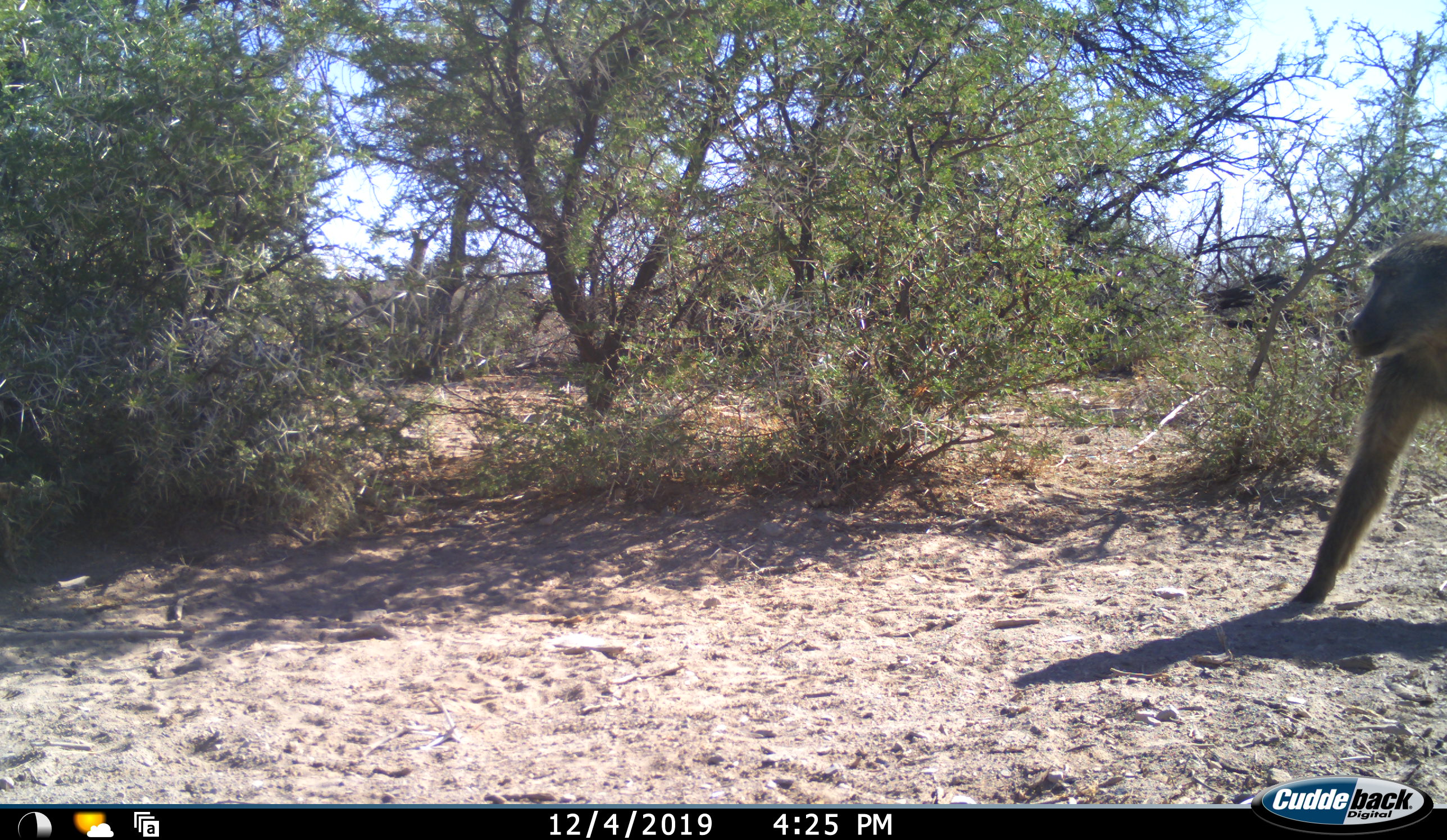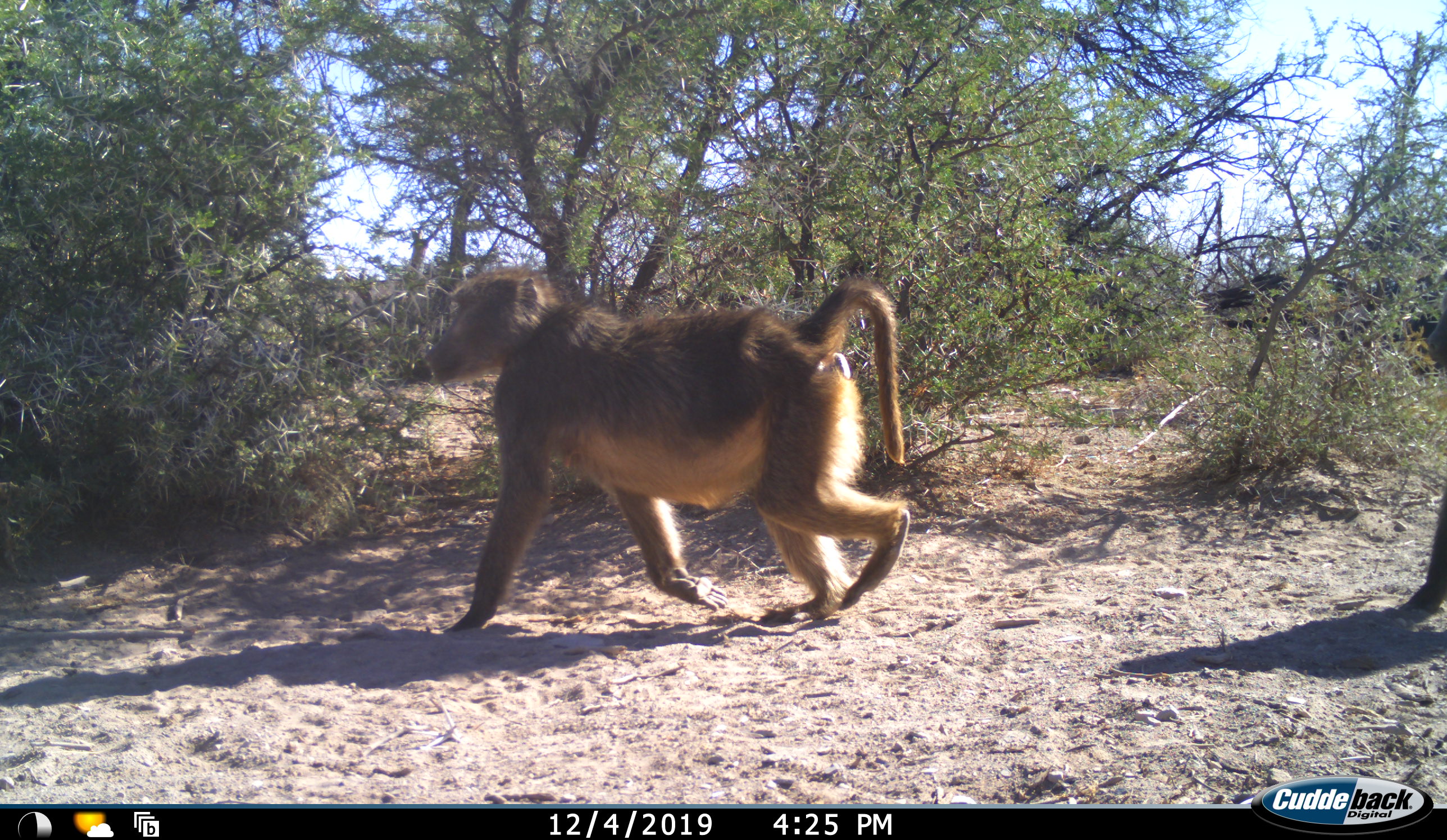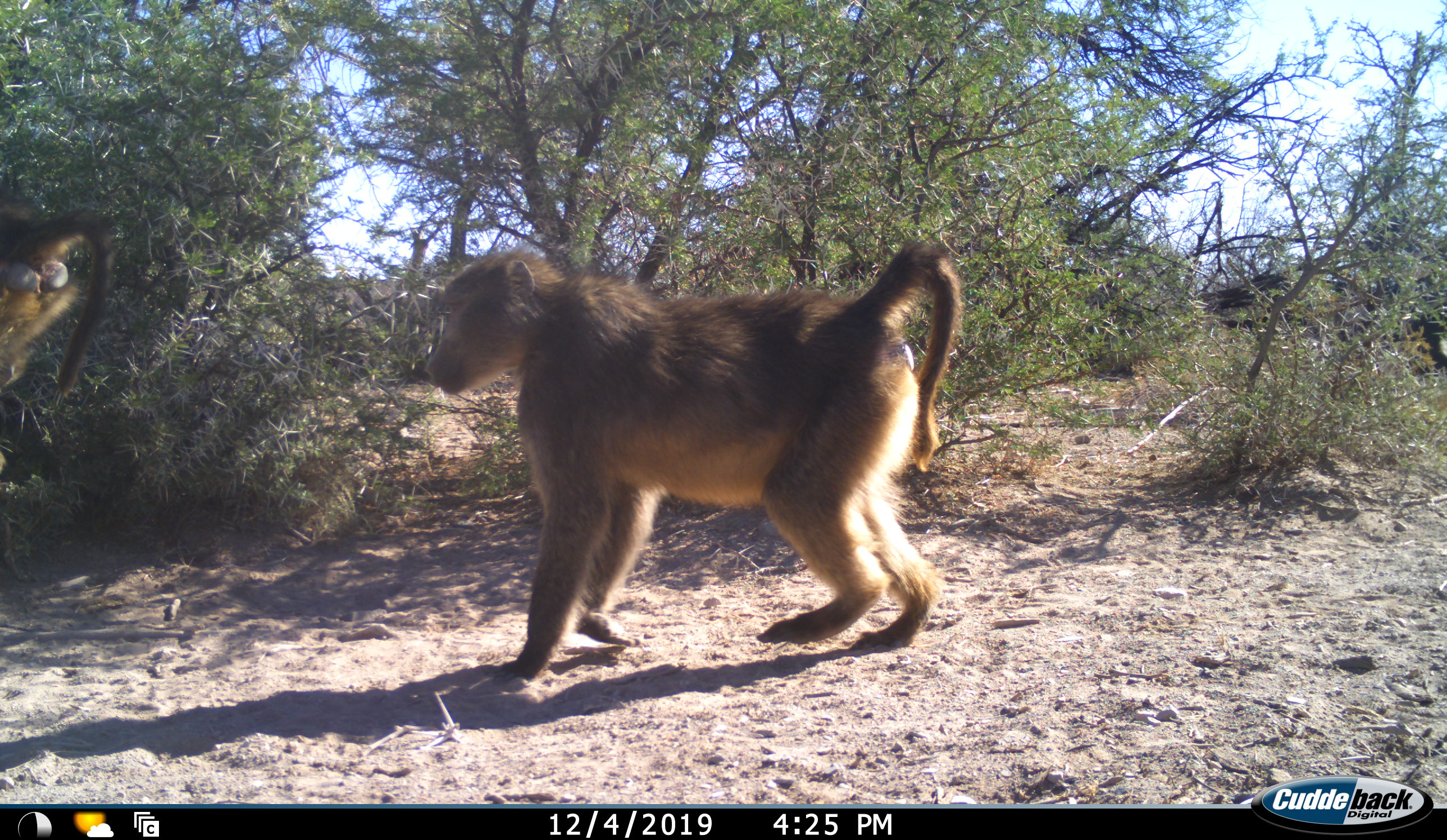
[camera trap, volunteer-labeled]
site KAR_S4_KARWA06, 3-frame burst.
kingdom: Animalia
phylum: Chordata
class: Mammalia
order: Primates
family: Cercopithecidae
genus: Papio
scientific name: Papio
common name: baboon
Baboon (Papio), count 2. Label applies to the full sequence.